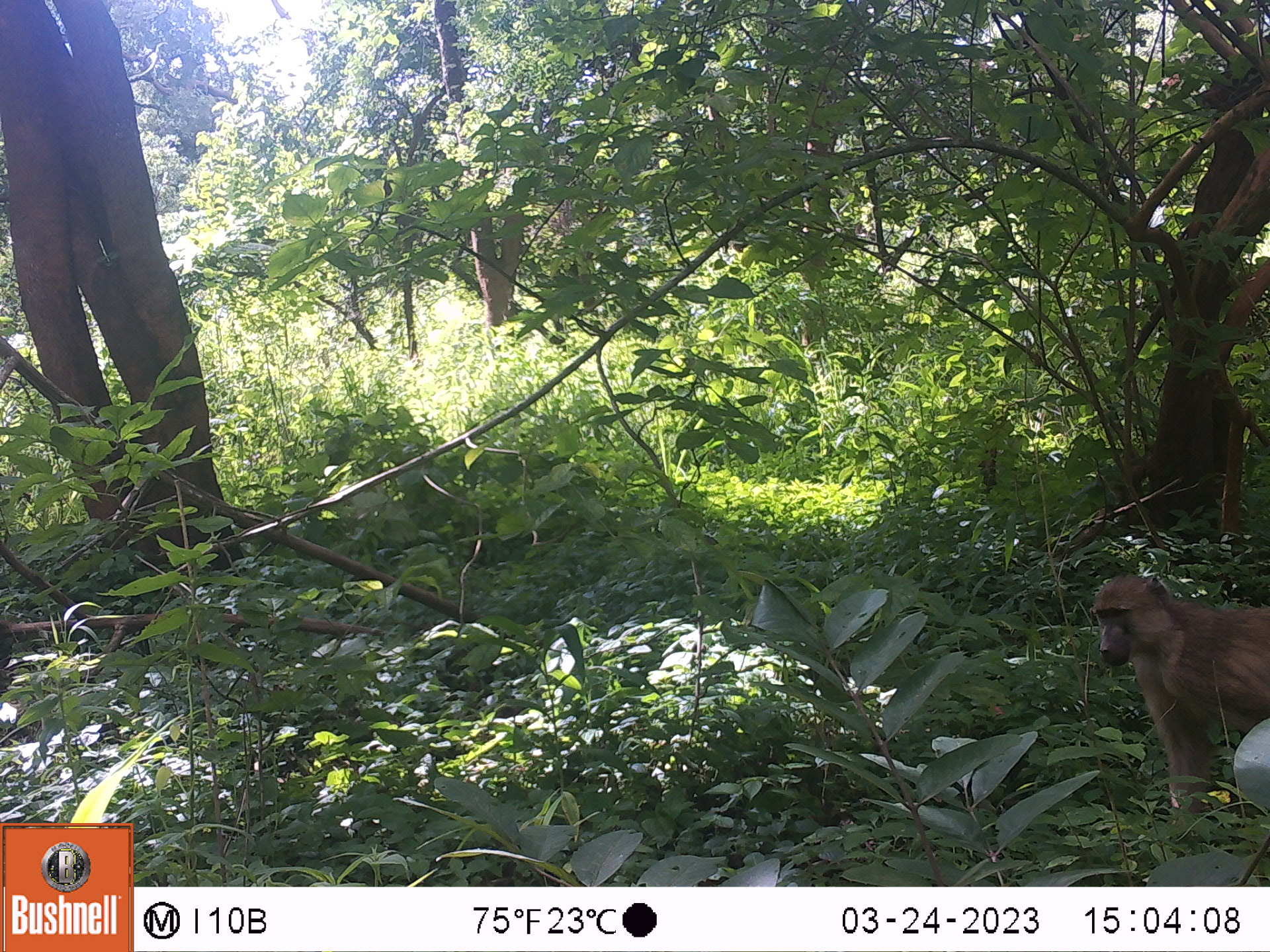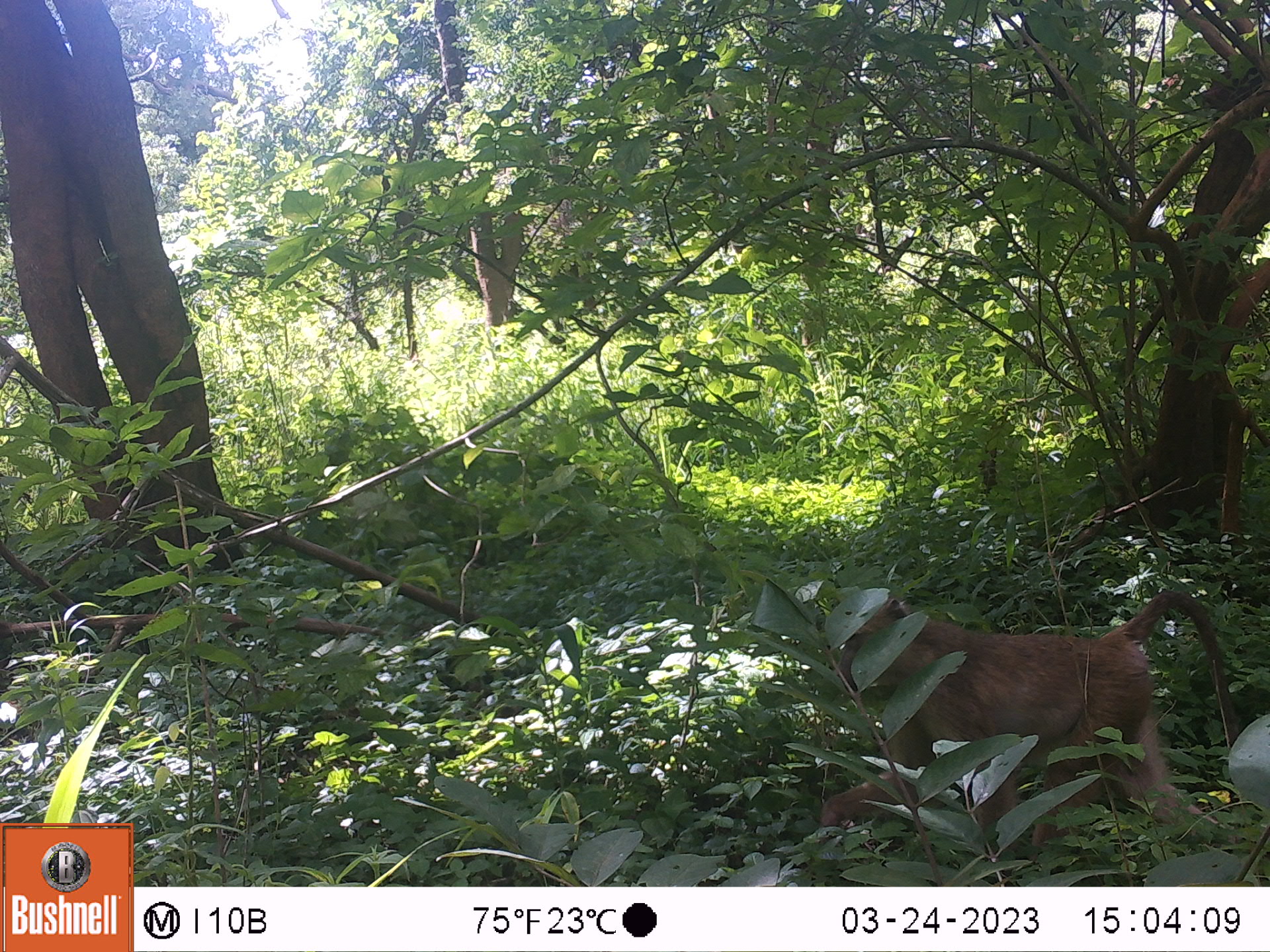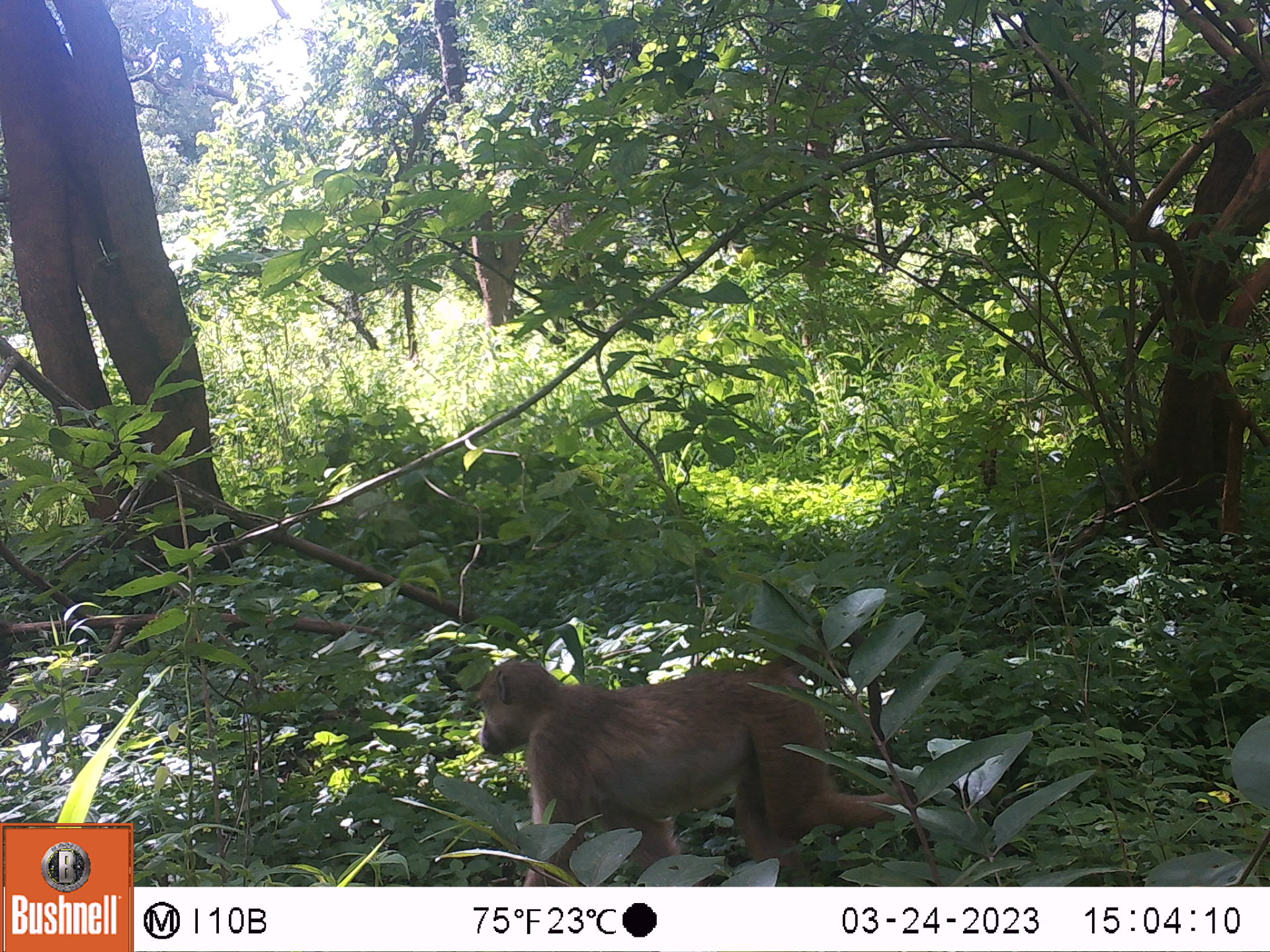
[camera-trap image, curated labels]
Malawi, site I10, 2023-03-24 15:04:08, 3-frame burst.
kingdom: Animalia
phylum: Chordata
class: Mammalia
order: Primates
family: Cercopithecidae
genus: Papio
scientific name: Papio cynocephalus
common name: yellow baboon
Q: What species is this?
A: Yellow baboon (Papio cynocephalus).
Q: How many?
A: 1.